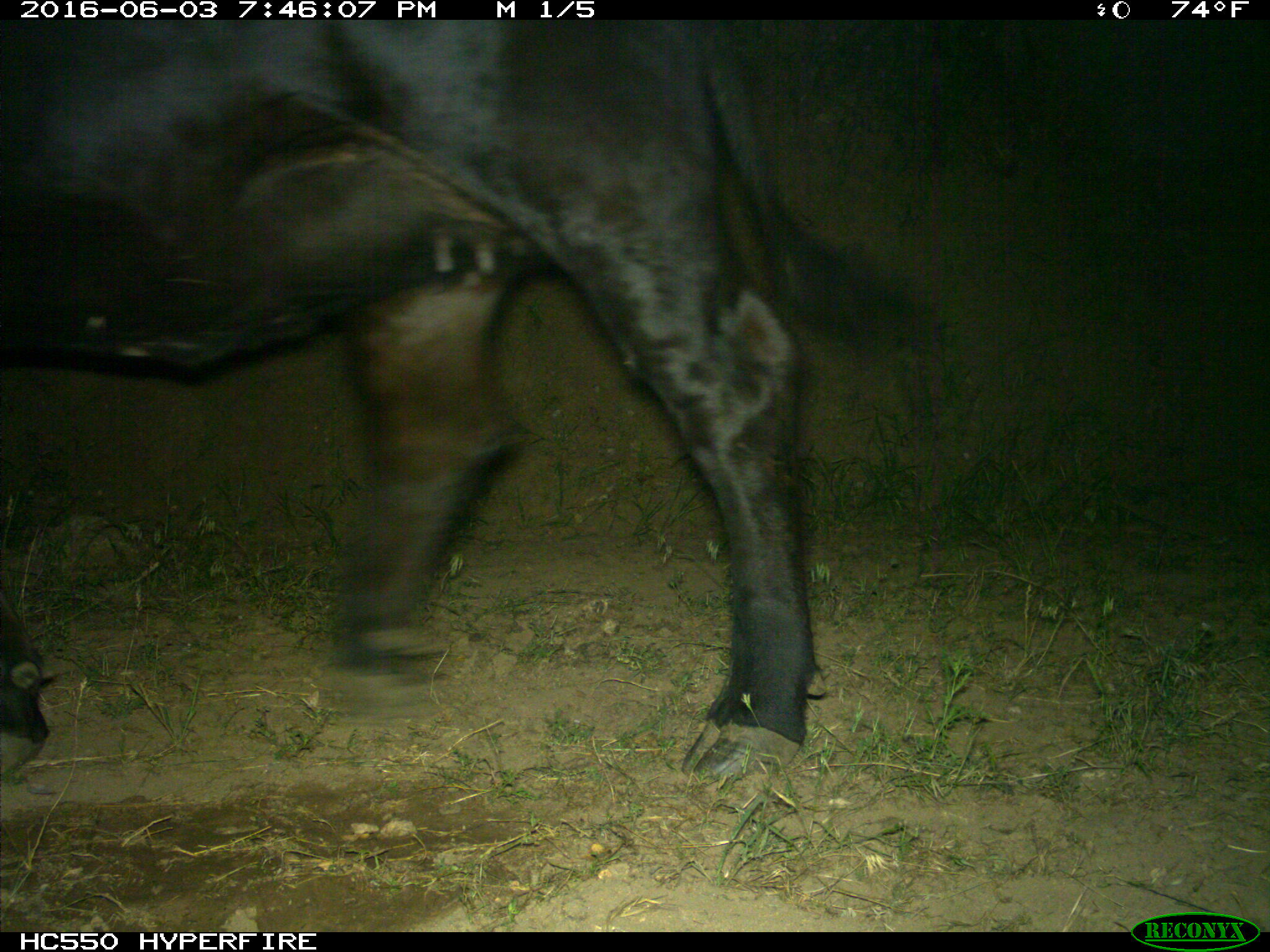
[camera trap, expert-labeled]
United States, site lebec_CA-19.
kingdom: Animalia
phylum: Chordata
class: Mammalia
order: Artiodactyla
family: Bovidae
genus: Bos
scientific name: Bos taurus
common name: domestic cow